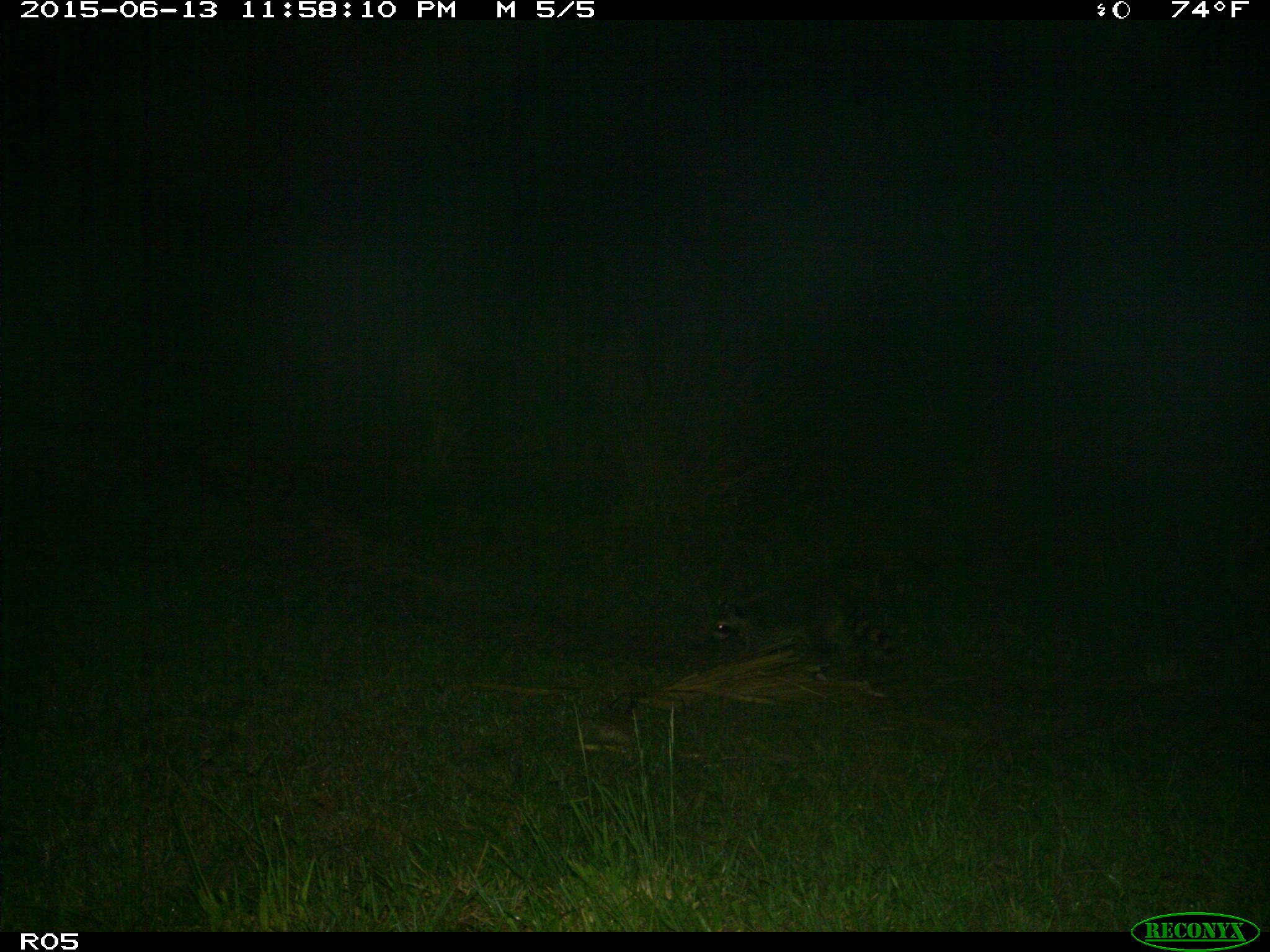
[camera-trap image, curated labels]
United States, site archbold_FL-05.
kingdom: Animalia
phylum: Chordata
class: Mammalia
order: Carnivora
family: Procyonidae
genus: Procyon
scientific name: Procyon lotor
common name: common raccoon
Procyon lotor (common raccoon).